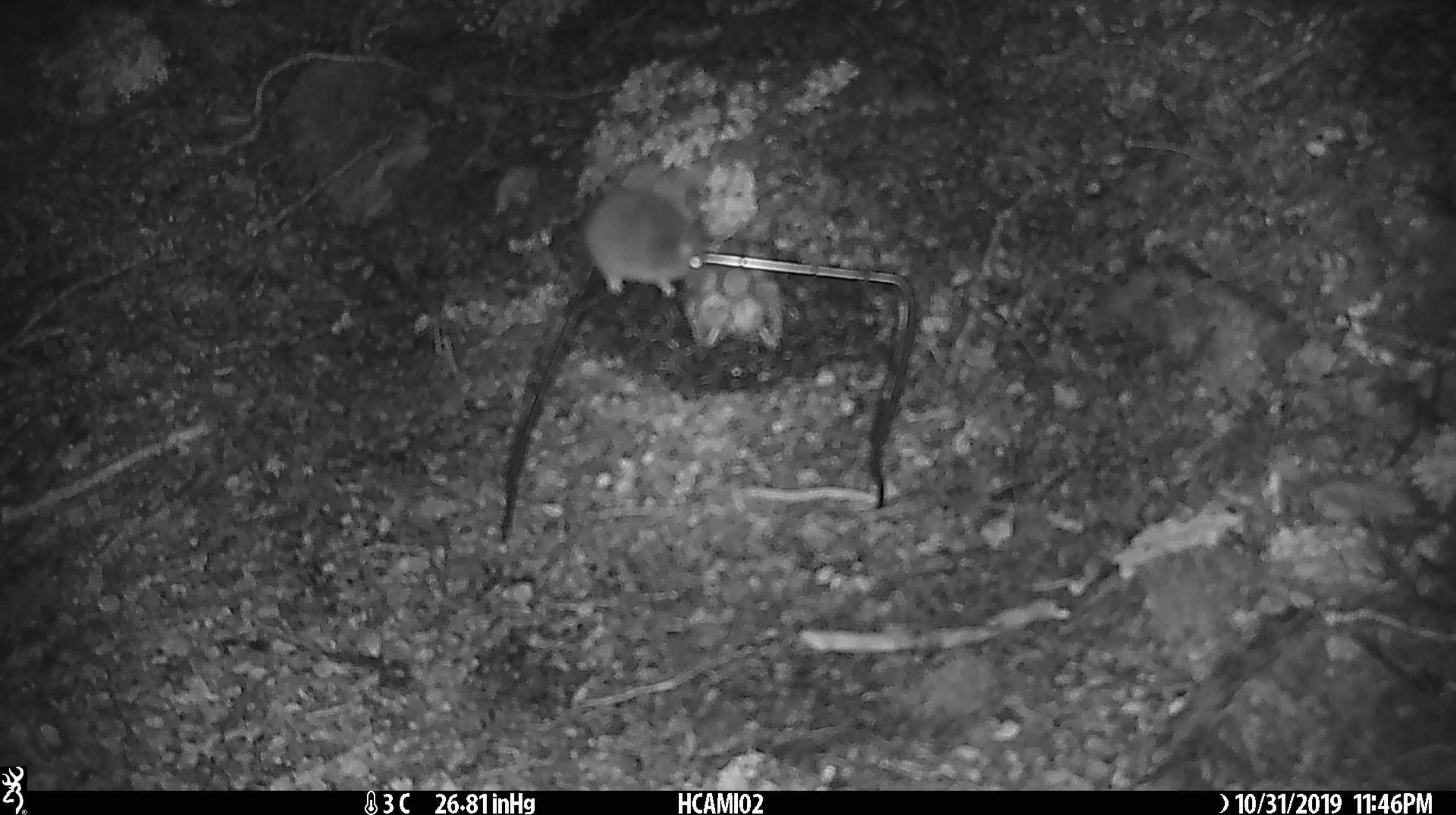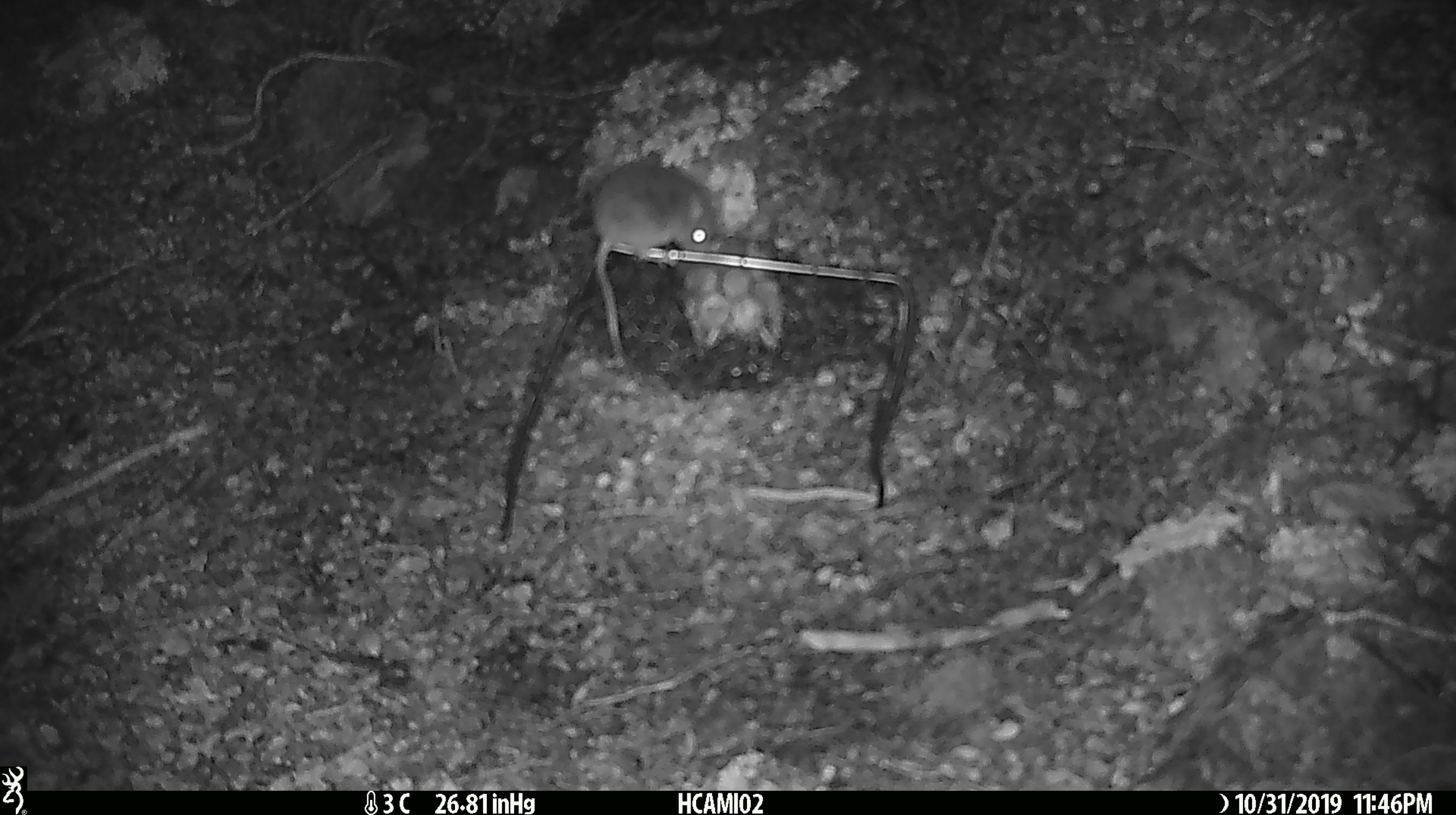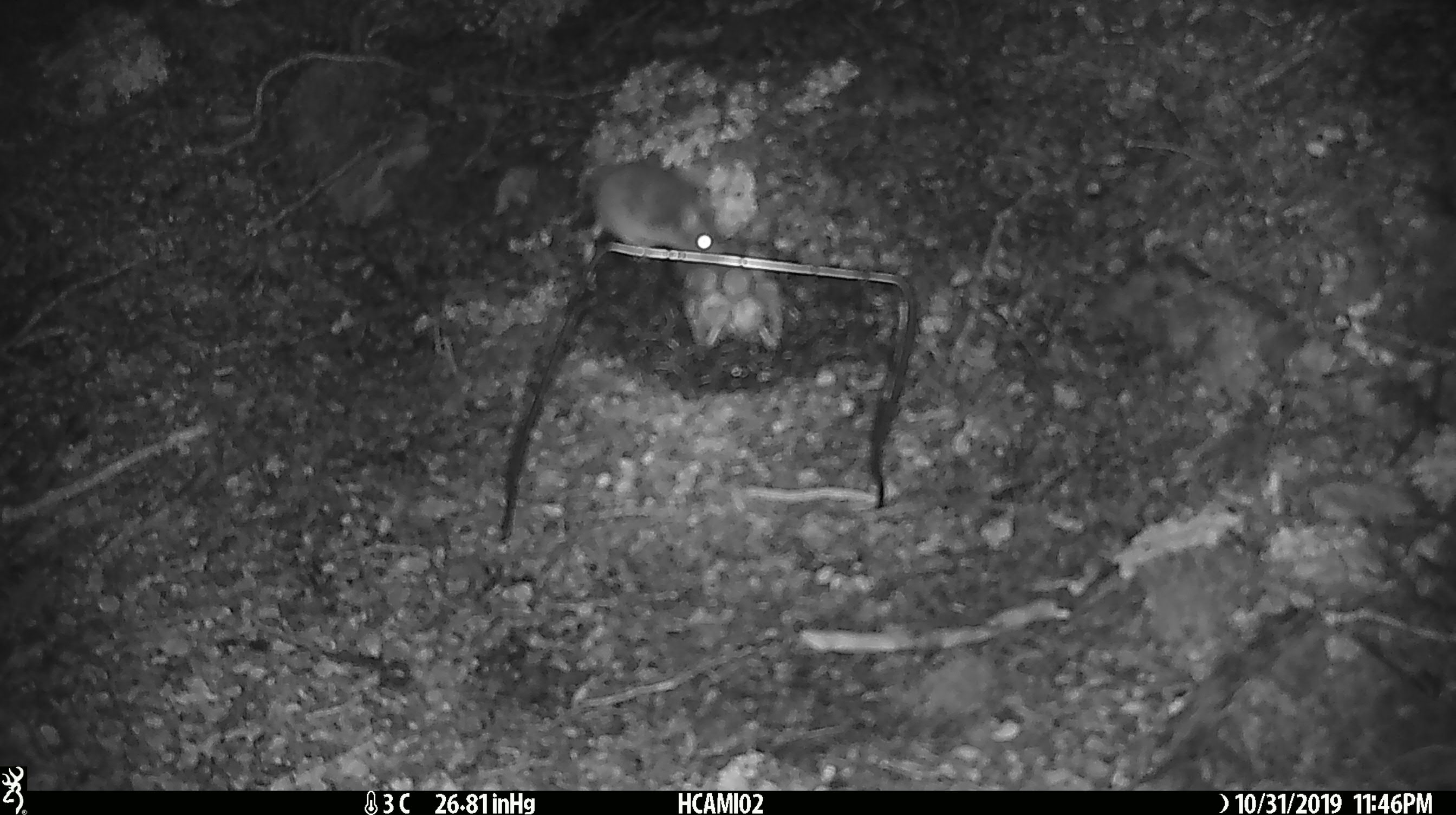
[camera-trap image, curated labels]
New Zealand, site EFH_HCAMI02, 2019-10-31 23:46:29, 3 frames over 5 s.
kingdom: Animalia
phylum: Chordata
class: Mammalia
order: Rodentia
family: Muridae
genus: Mus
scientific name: Mus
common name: mouse